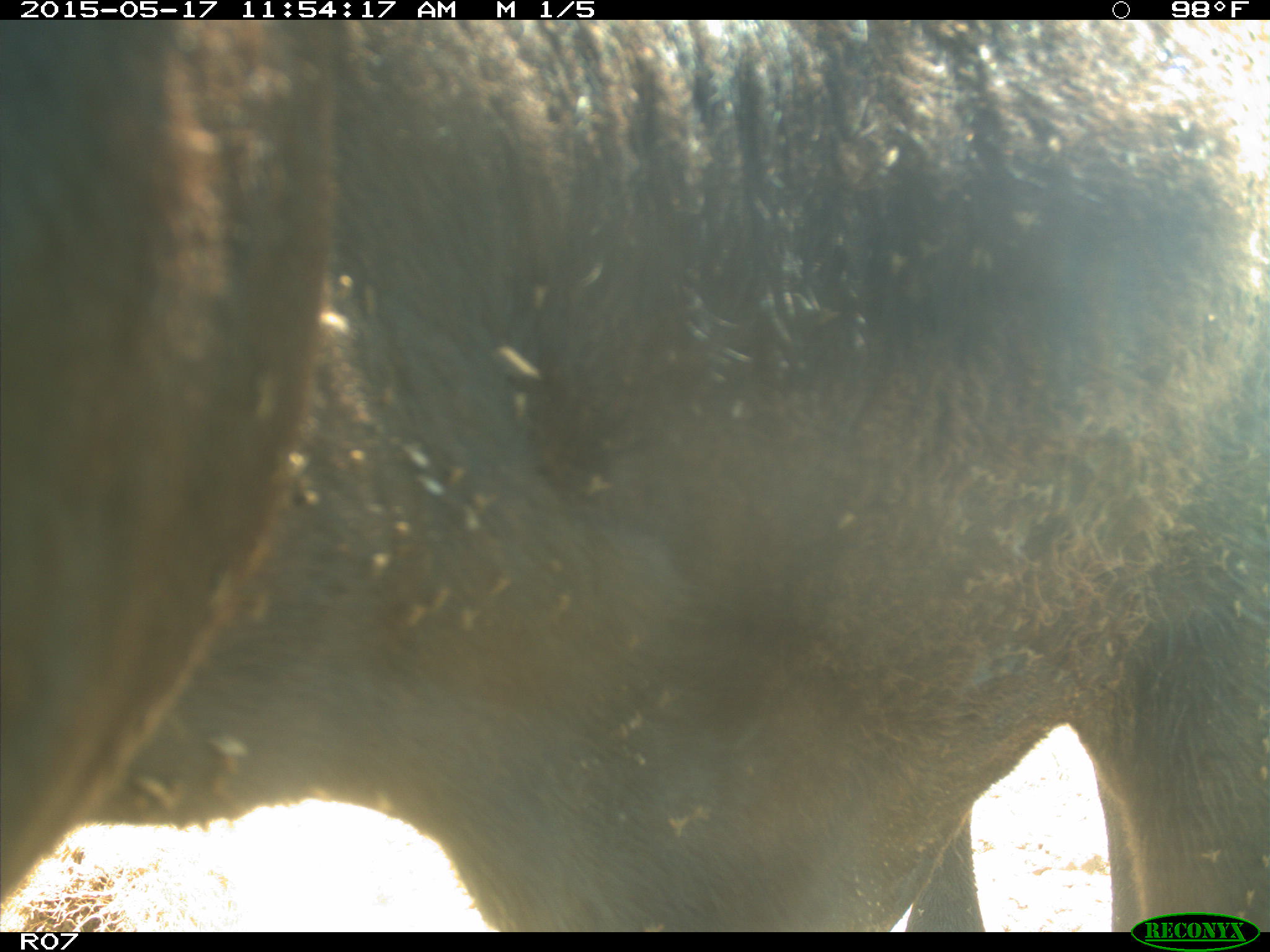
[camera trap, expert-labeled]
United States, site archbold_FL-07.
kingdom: Animalia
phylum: Chordata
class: Mammalia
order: Artiodactyla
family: Bovidae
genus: Bos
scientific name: Bos taurus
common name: domestic cow